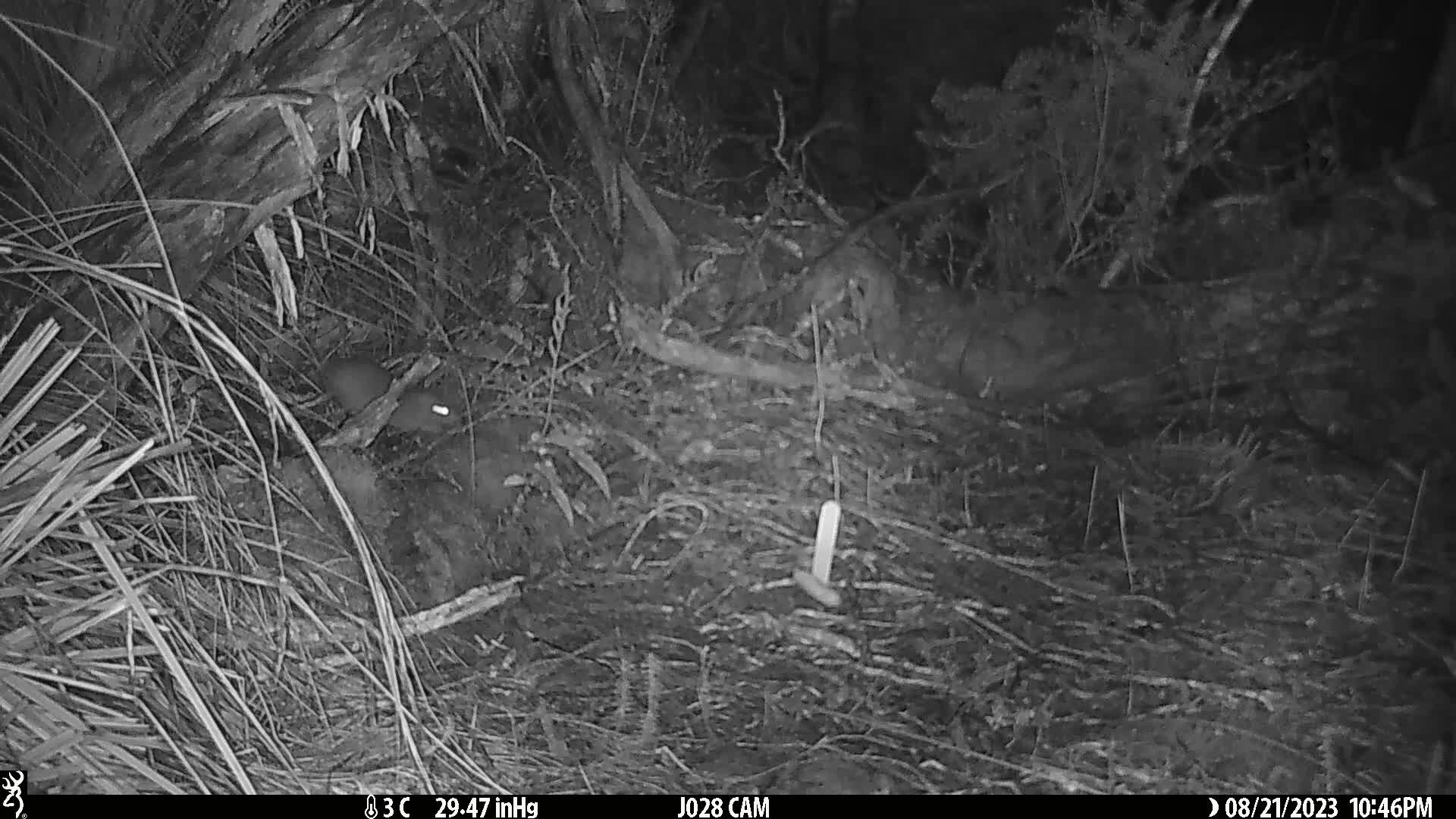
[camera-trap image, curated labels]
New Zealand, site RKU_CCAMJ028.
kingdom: Animalia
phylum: Chordata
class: Mammalia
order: Rodentia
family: Muridae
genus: Rattus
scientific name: Rattus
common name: rat